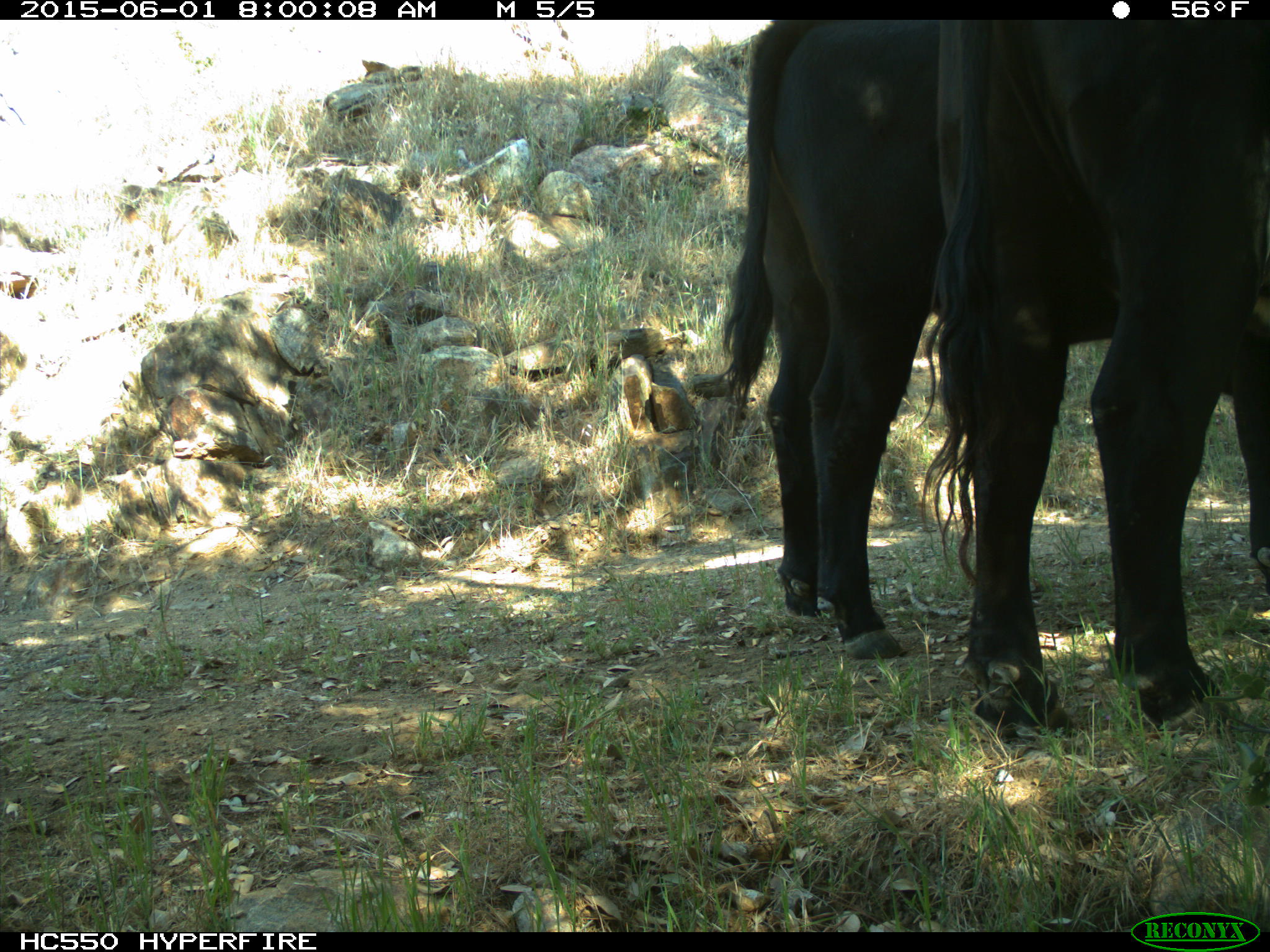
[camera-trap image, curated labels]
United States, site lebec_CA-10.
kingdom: Animalia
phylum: Chordata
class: Mammalia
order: Artiodactyla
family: Bovidae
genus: Bos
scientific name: Bos taurus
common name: domestic cow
Bos taurus (domestic cow).